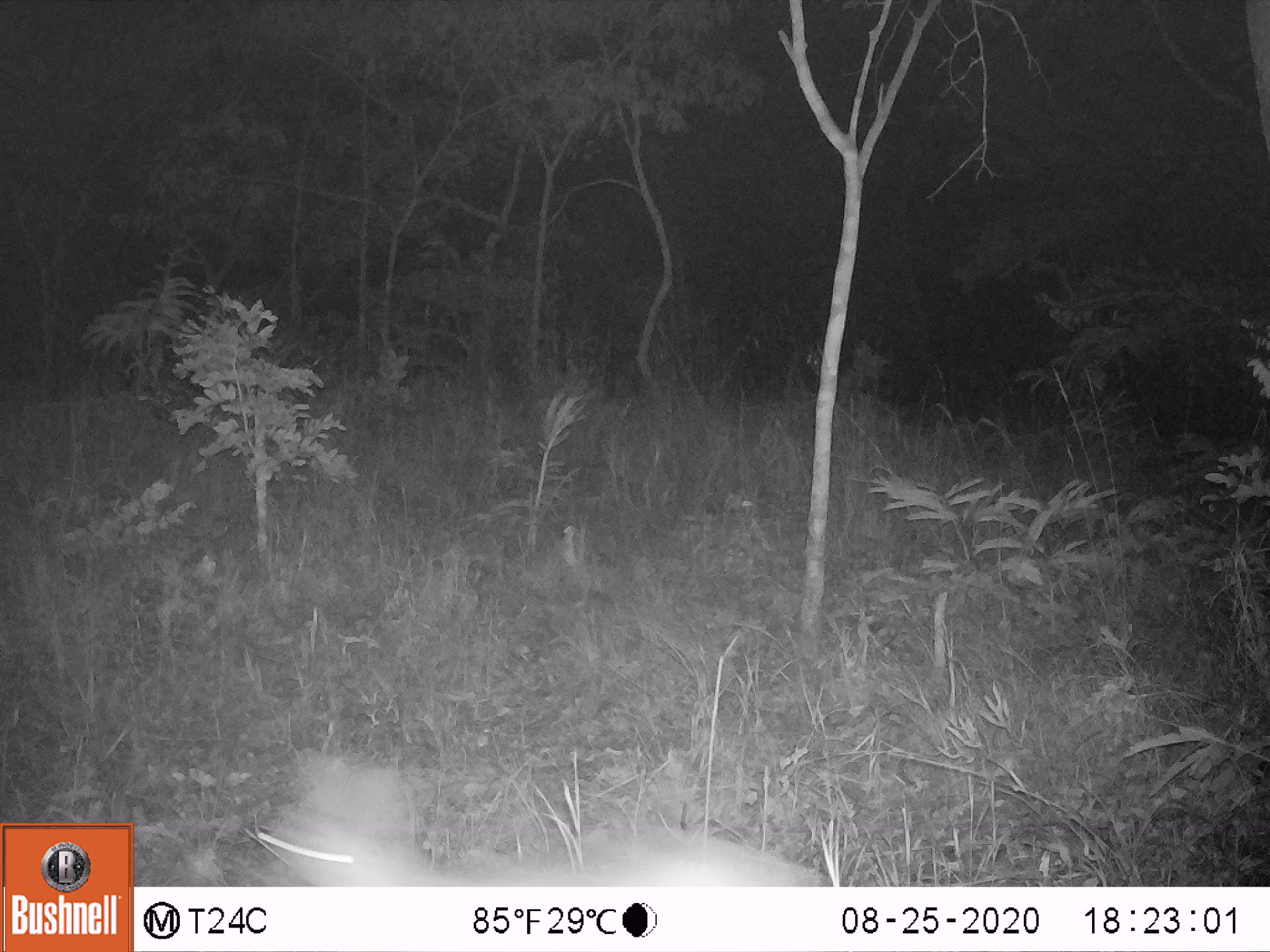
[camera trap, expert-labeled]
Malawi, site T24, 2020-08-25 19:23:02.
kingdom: Animalia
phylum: Chordata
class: Mammalia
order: Artiodactyla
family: Bovidae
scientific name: Antilopinae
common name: small antelope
Small antelope (Antilopinae), count 1.